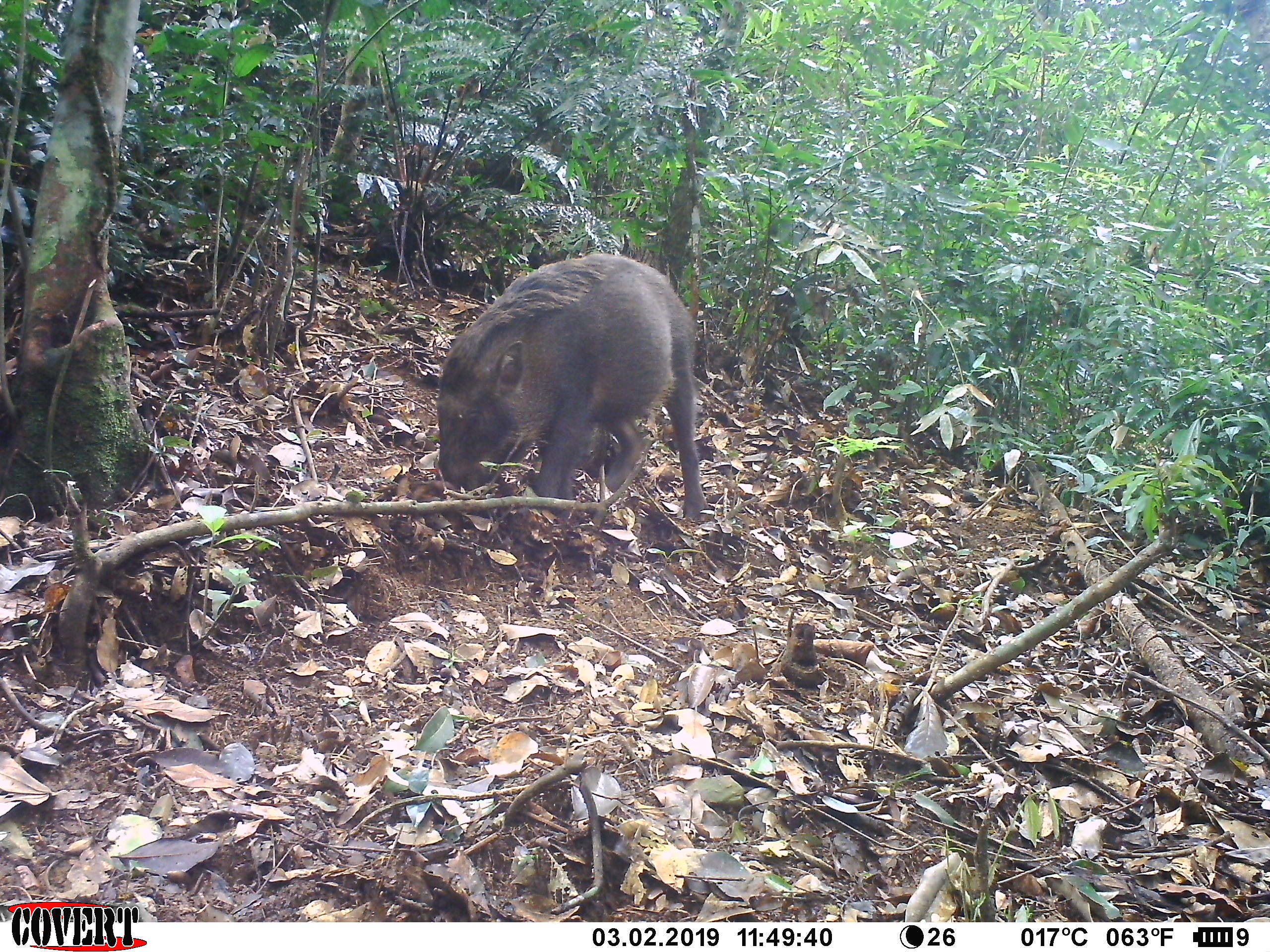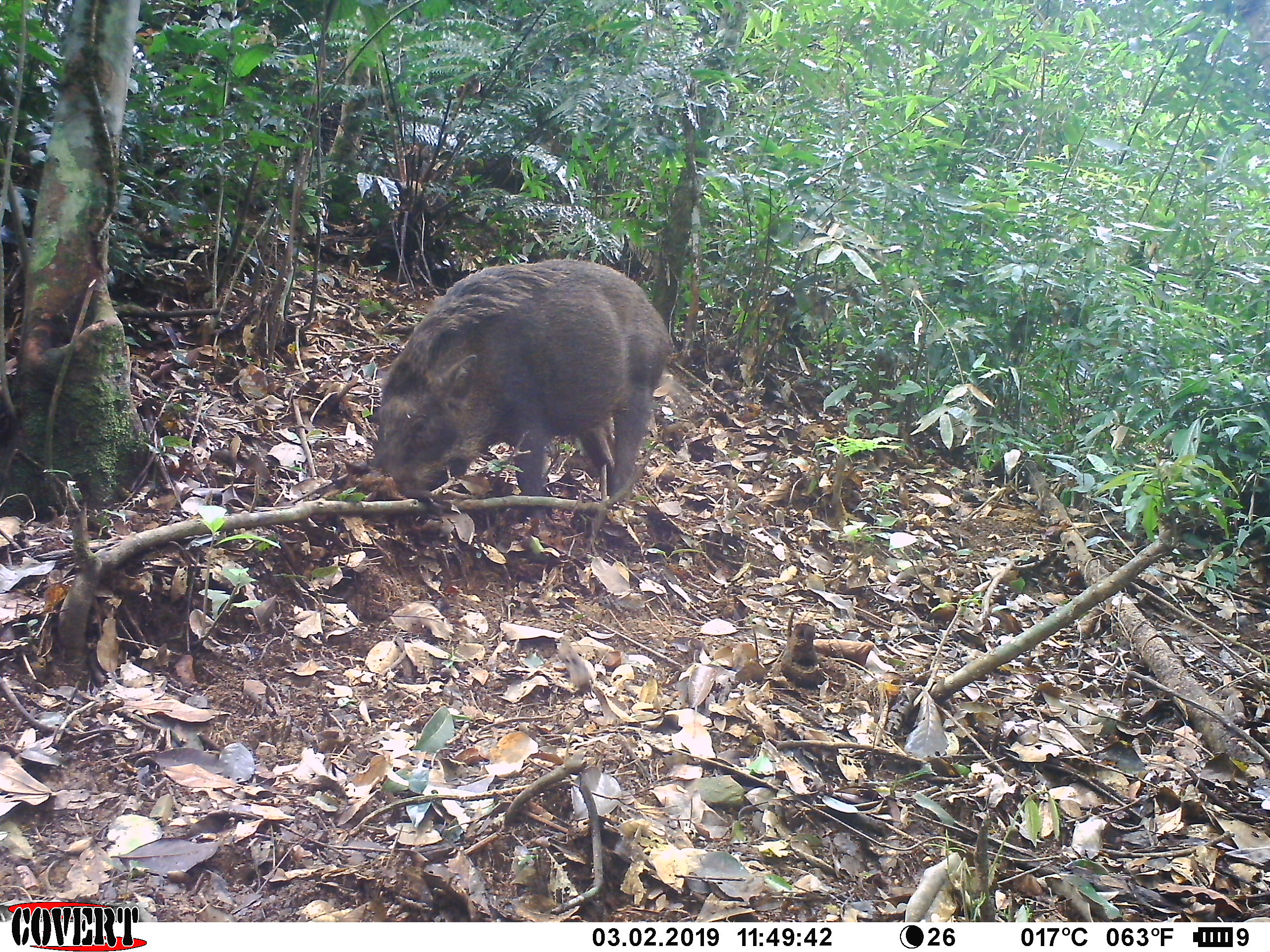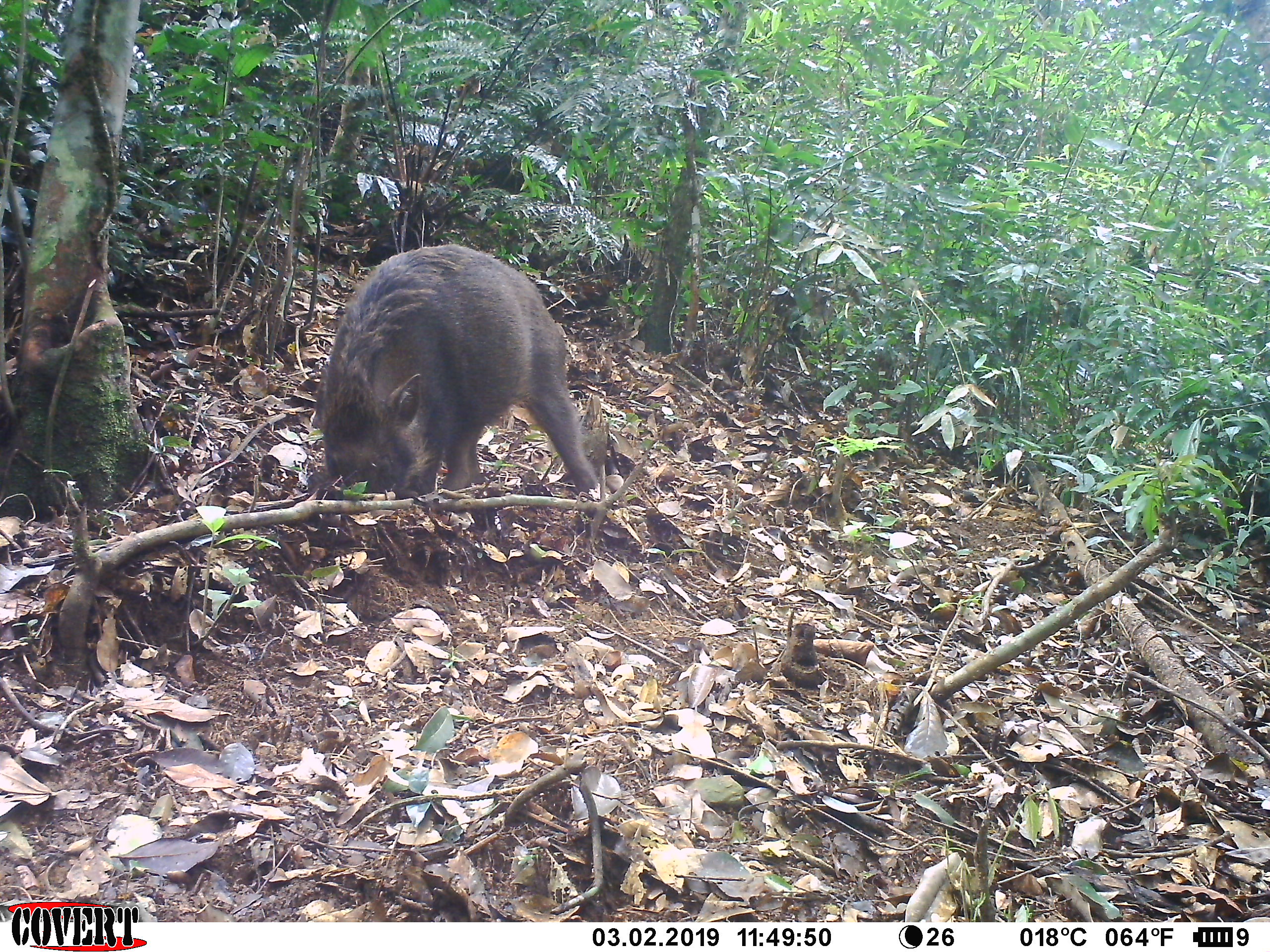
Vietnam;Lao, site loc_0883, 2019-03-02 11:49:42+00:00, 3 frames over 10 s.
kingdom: Animalia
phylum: Chordata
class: Mammalia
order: Artiodactyla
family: Suidae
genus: Sus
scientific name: Sus scrofa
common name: eurasian wild pig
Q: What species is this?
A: Eurasian wild pig (Sus scrofa).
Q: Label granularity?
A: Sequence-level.